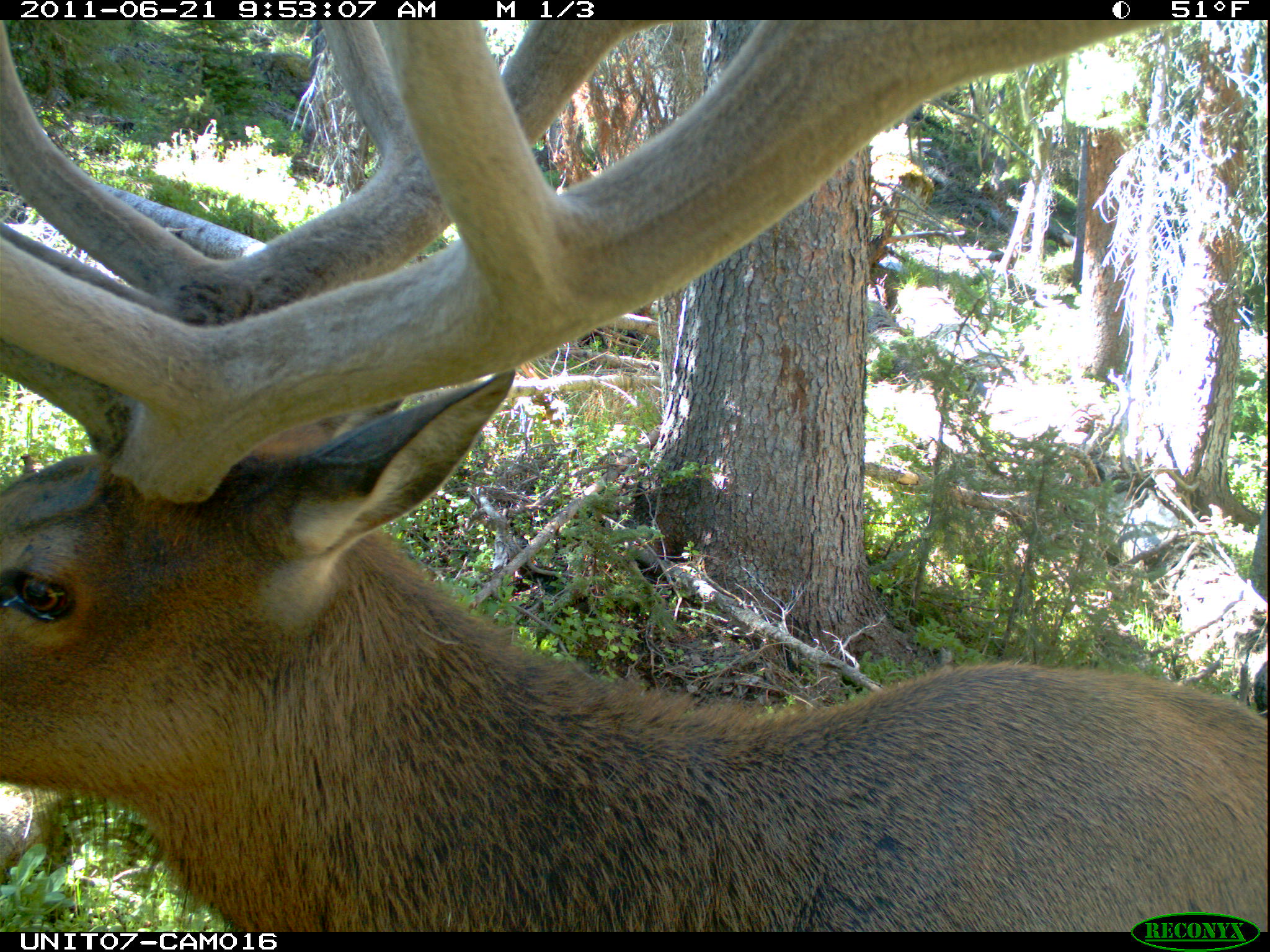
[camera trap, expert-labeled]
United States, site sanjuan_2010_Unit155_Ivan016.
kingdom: Animalia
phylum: Chordata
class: Mammalia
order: Artiodactyla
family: Cervidae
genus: Cervus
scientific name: Cervus elaphus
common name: red deer